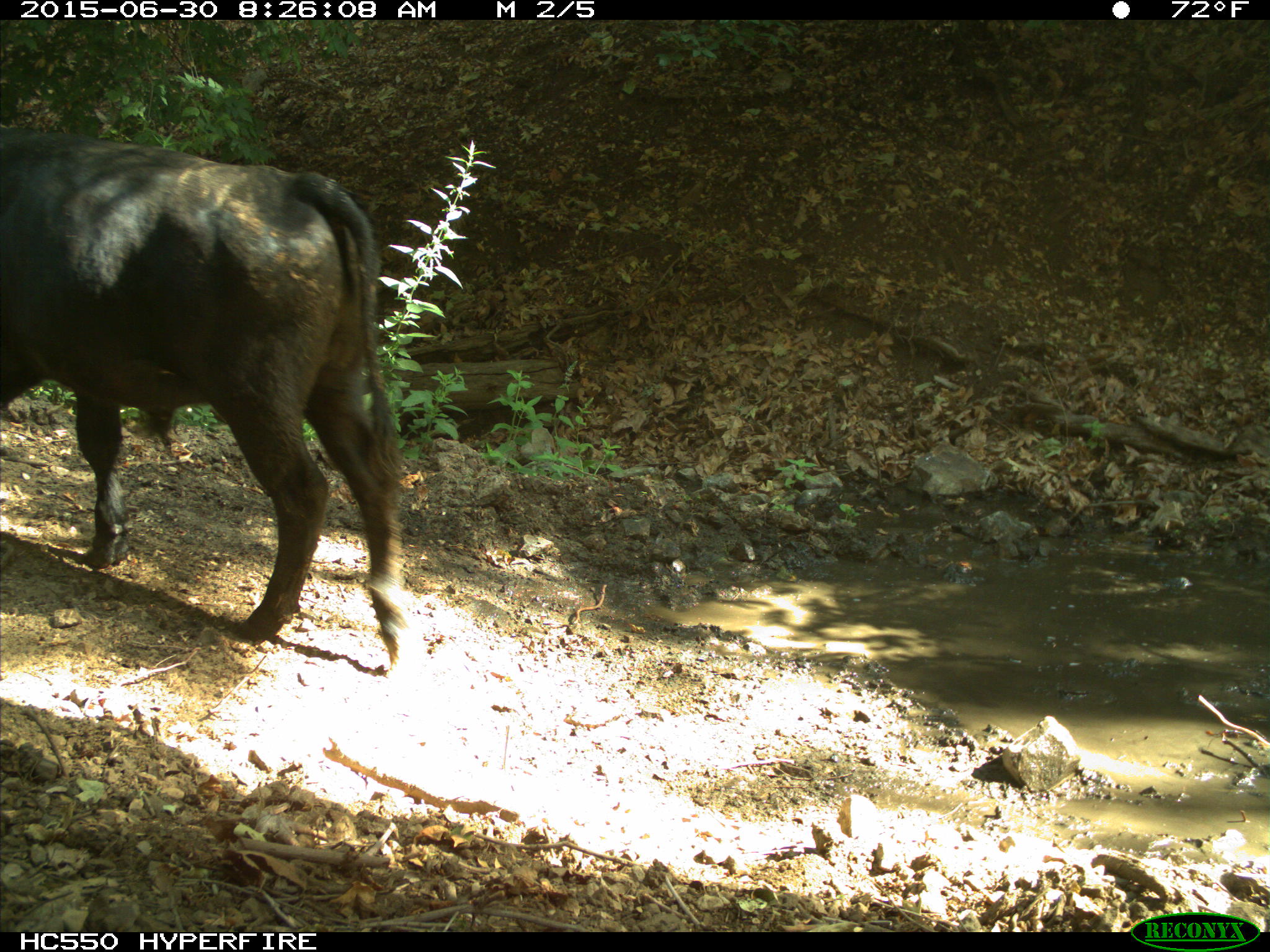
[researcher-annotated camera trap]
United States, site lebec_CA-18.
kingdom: Animalia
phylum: Chordata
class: Mammalia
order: Artiodactyla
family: Bovidae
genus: Bos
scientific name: Bos taurus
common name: domestic cow